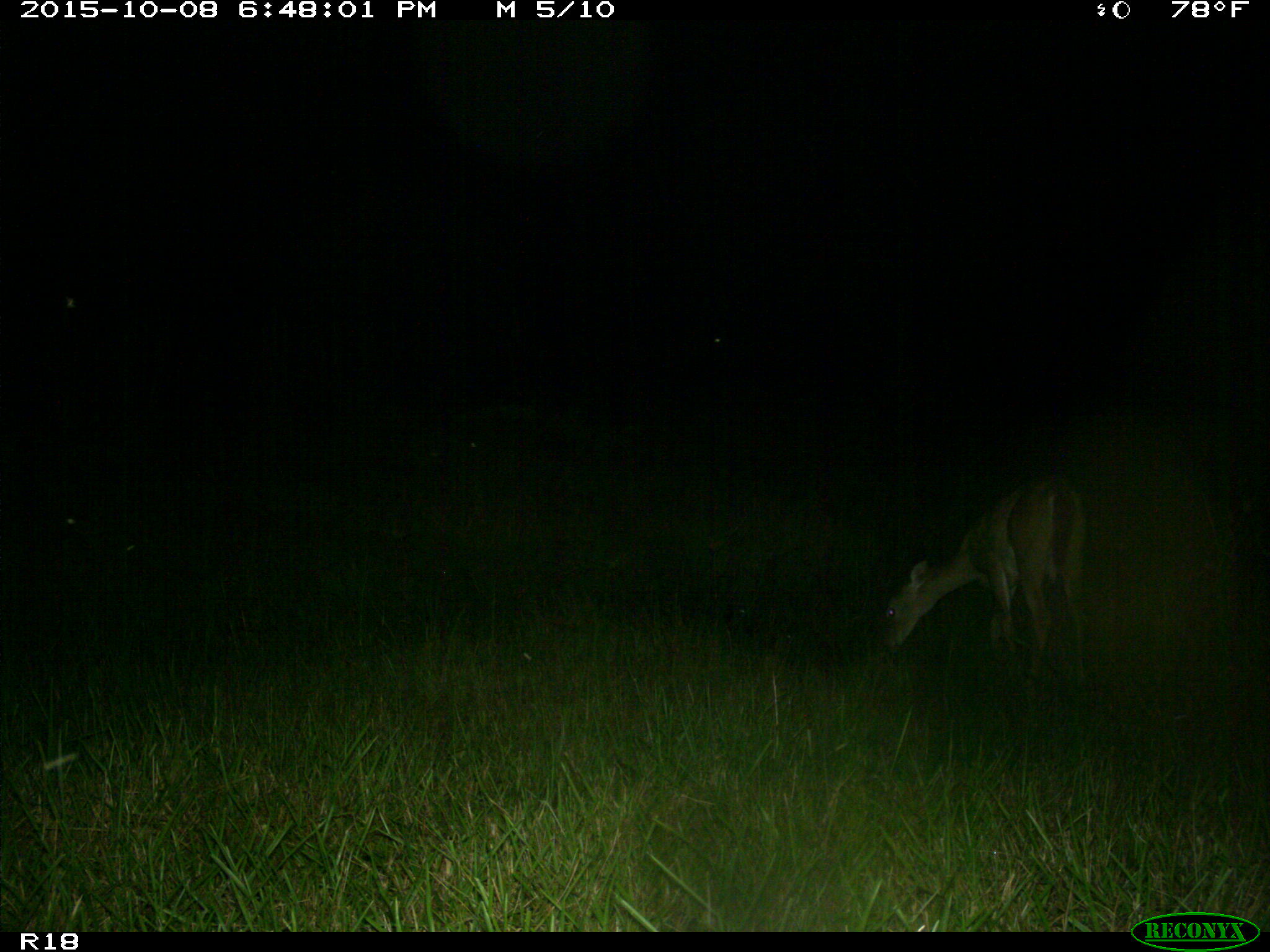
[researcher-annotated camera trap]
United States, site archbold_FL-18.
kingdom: Animalia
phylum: Chordata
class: Mammalia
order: Artiodactyla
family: Cervidae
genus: Odocoileus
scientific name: Odocoileus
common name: deer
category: unidentified deer